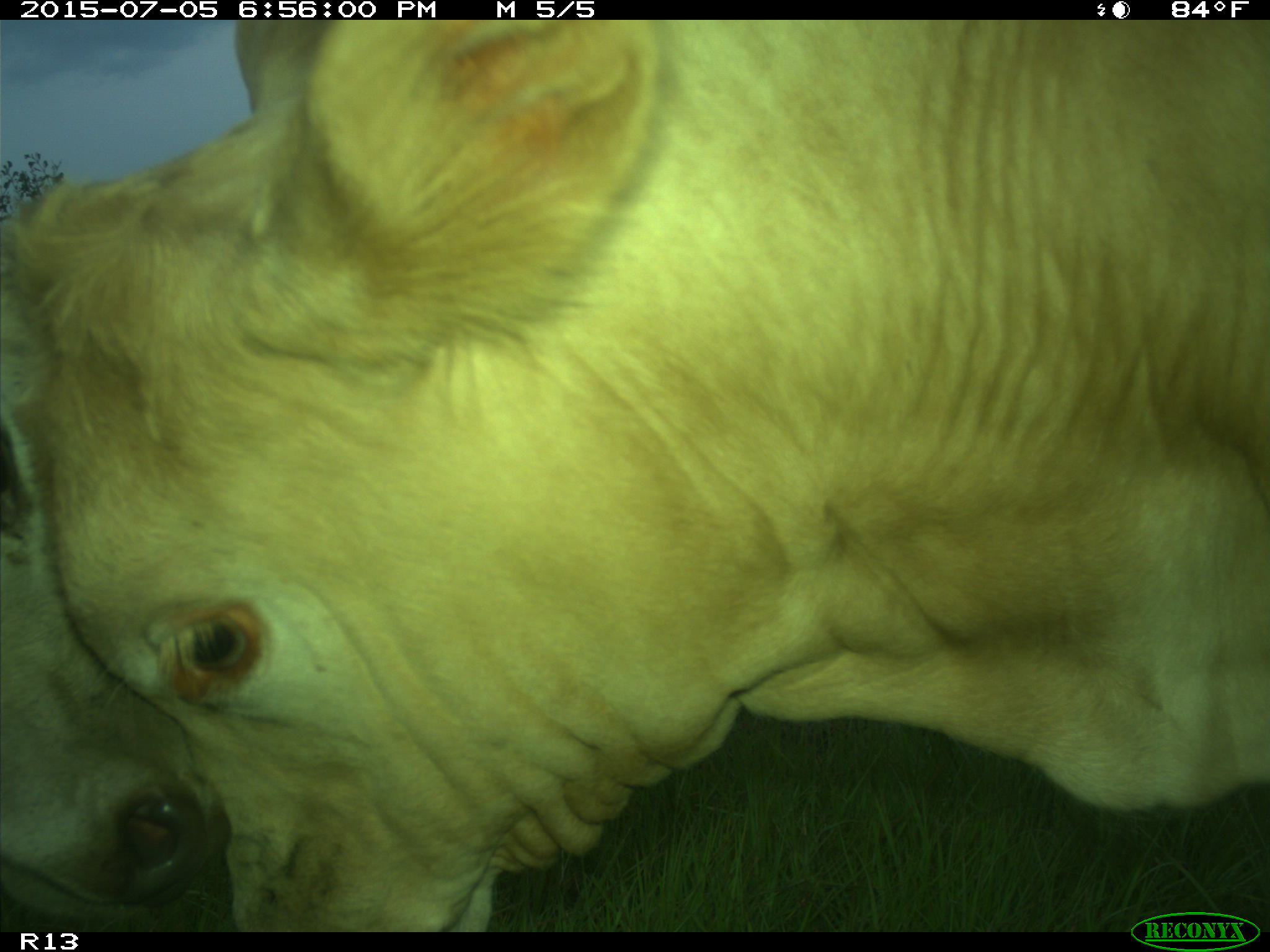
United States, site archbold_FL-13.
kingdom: Animalia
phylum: Chordata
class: Mammalia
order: Artiodactyla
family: Bovidae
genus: Bos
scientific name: Bos taurus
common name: domestic cow